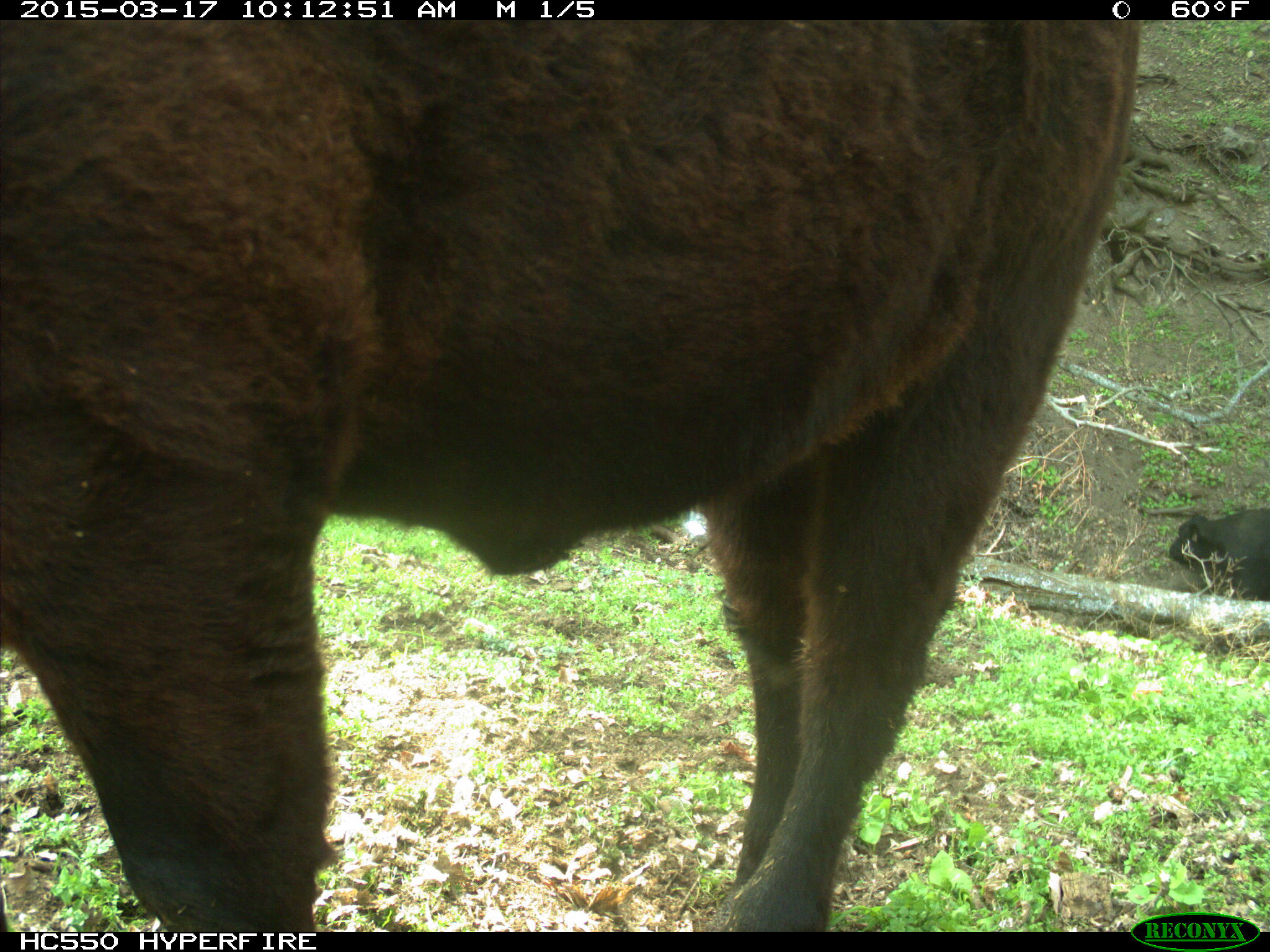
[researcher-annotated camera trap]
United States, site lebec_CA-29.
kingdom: Animalia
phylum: Chordata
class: Mammalia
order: Artiodactyla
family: Bovidae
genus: Bos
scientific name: Bos taurus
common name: domestic cow